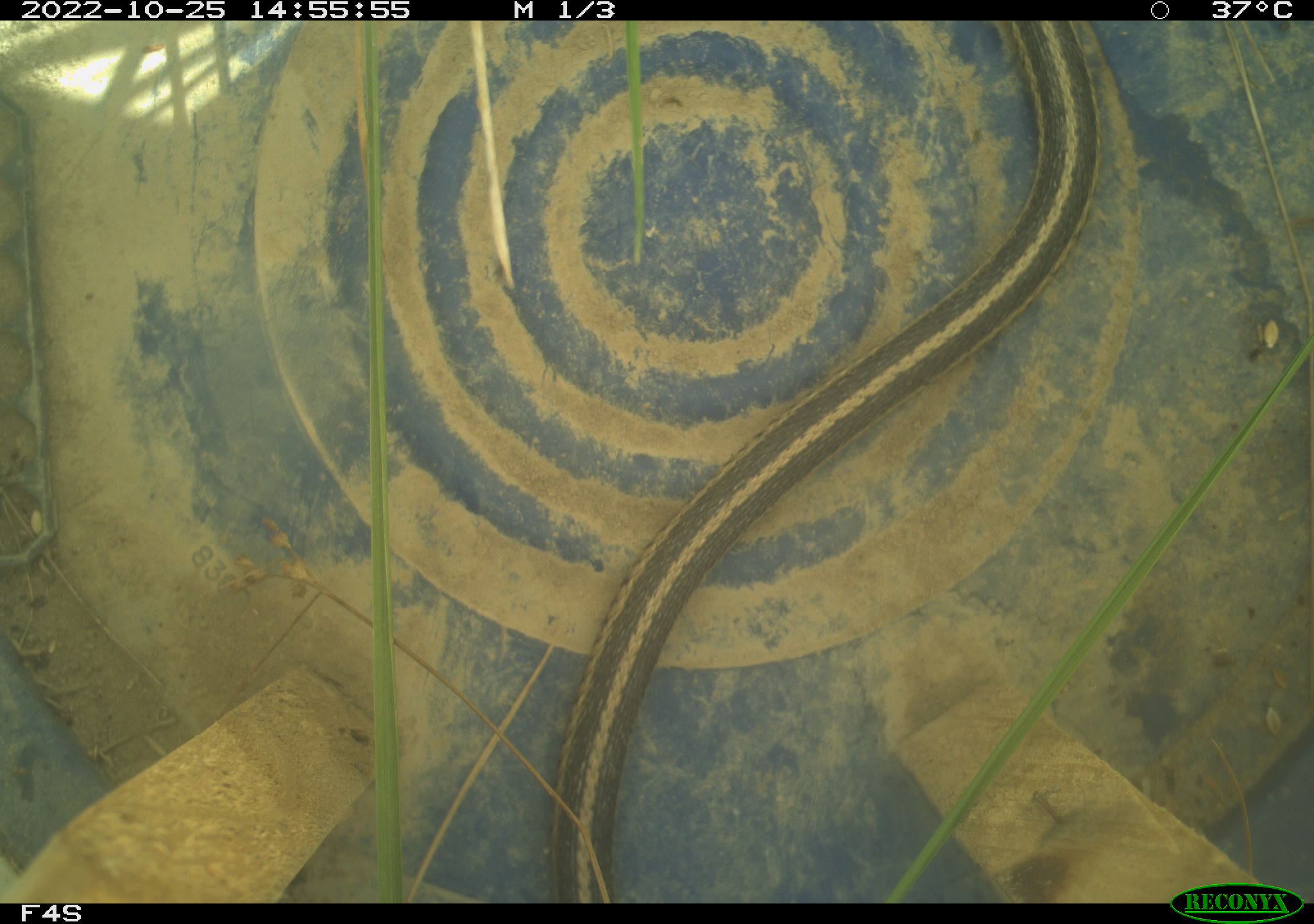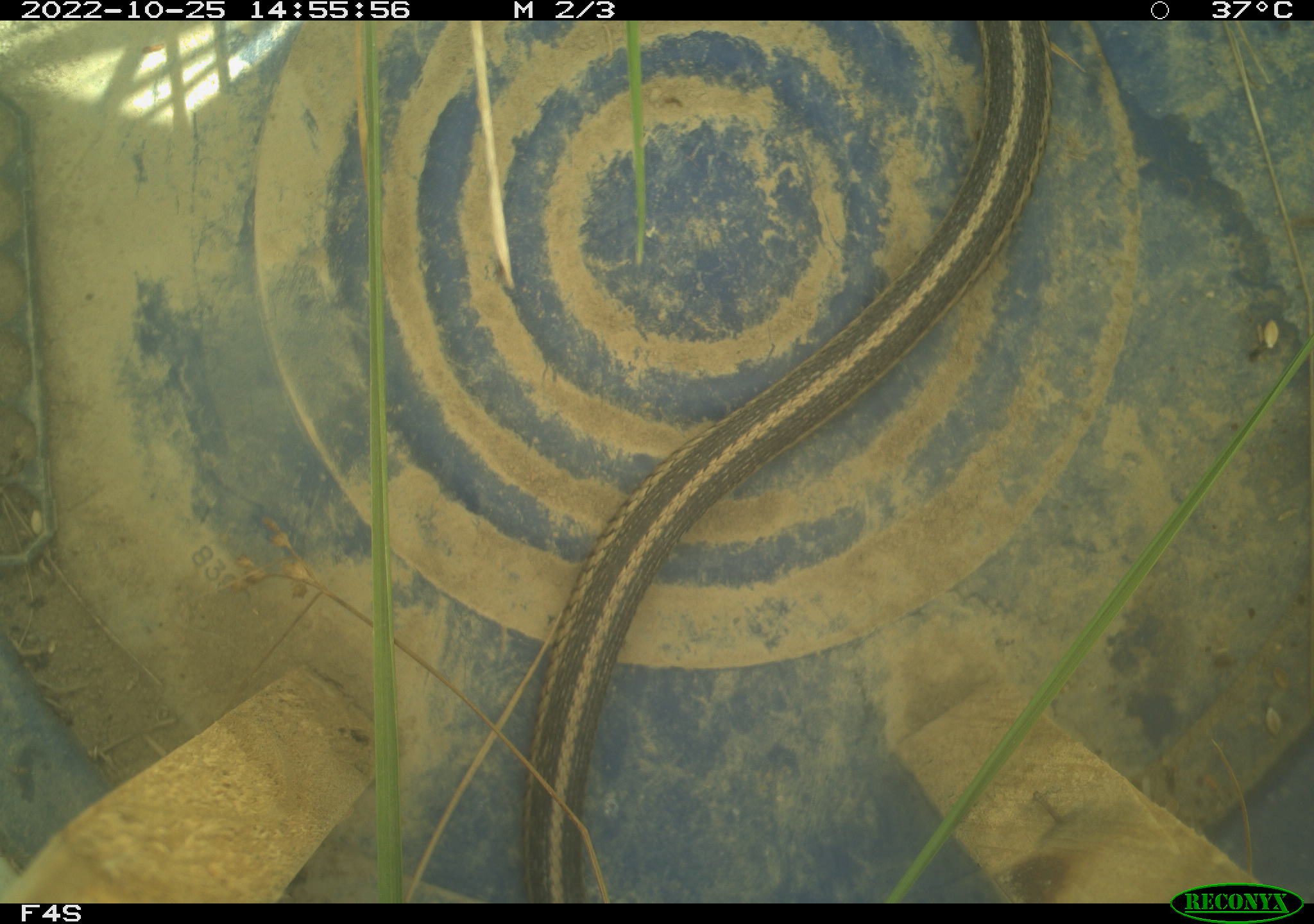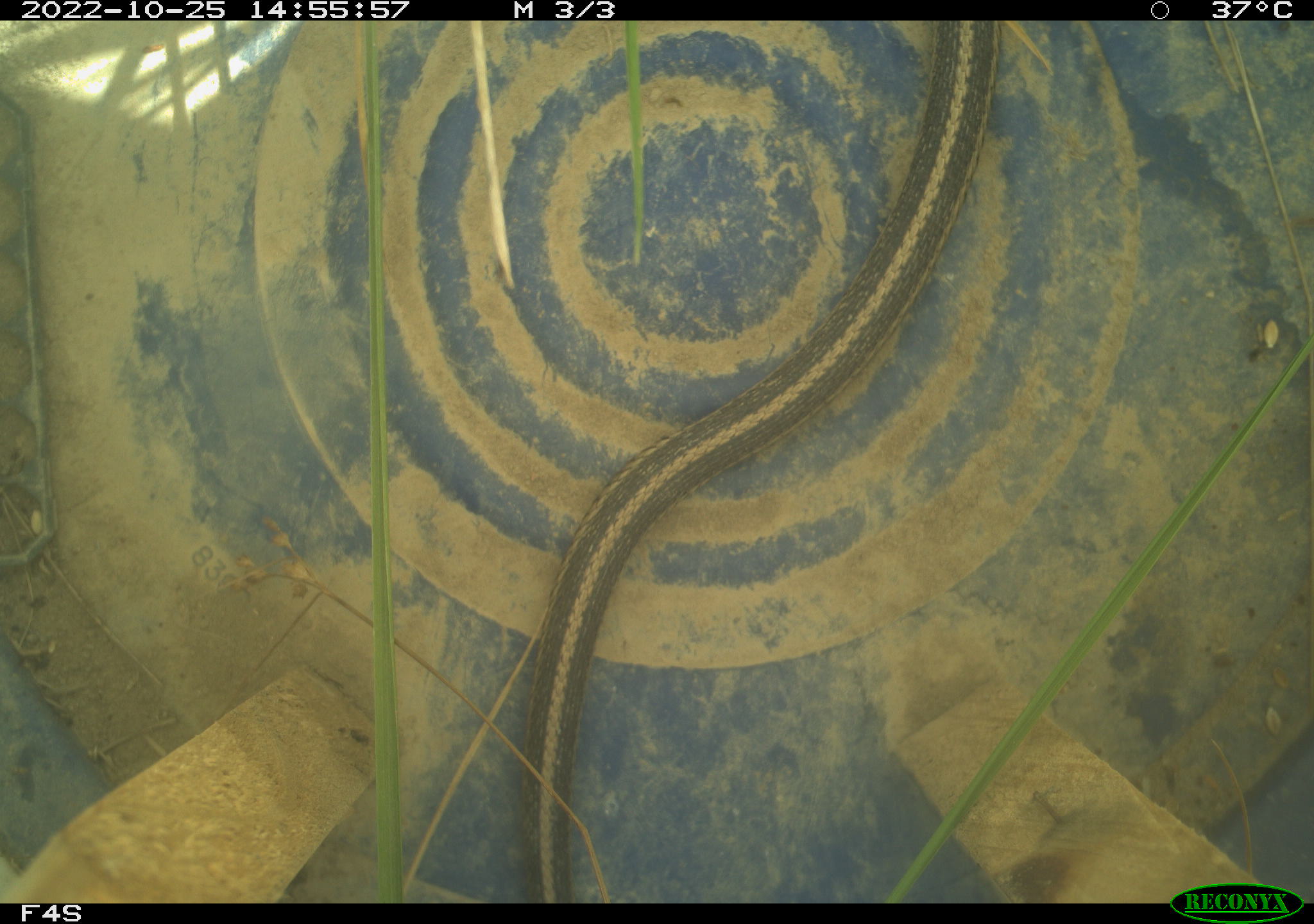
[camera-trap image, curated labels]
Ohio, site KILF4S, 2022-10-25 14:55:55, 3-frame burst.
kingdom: Animalia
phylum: Chordata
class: Reptilia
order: Squamata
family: Colubridae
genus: Thamnophis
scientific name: Thamnophis sirtalis sirtalis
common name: eastern gartersnake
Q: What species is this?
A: Eastern gartersnake (Thamnophis sirtalis sirtalis).